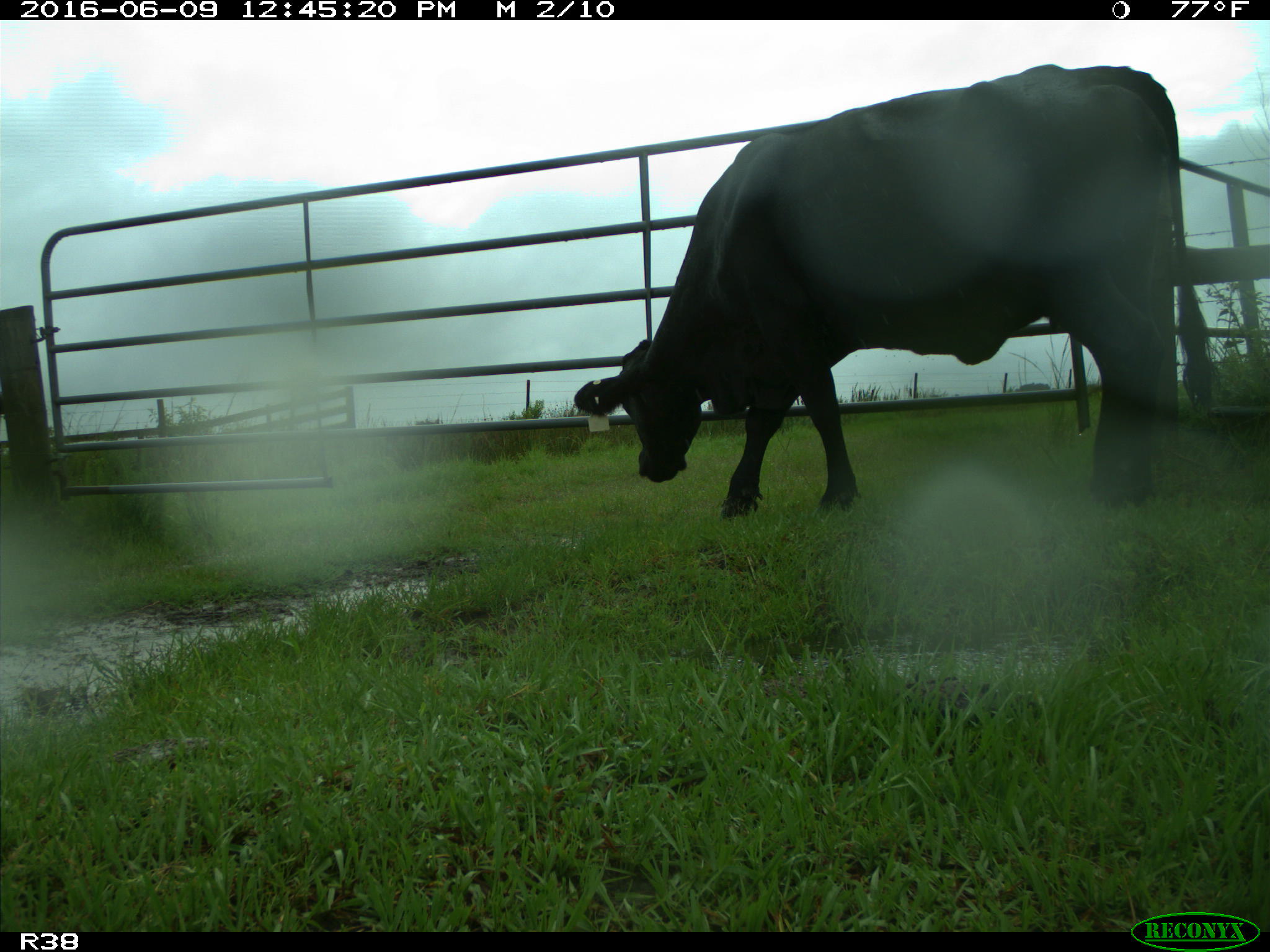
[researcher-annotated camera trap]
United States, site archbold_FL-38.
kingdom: Animalia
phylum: Chordata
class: Mammalia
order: Artiodactyla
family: Bovidae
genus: Bos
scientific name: Bos taurus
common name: domestic cow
Bos taurus (domestic cow).